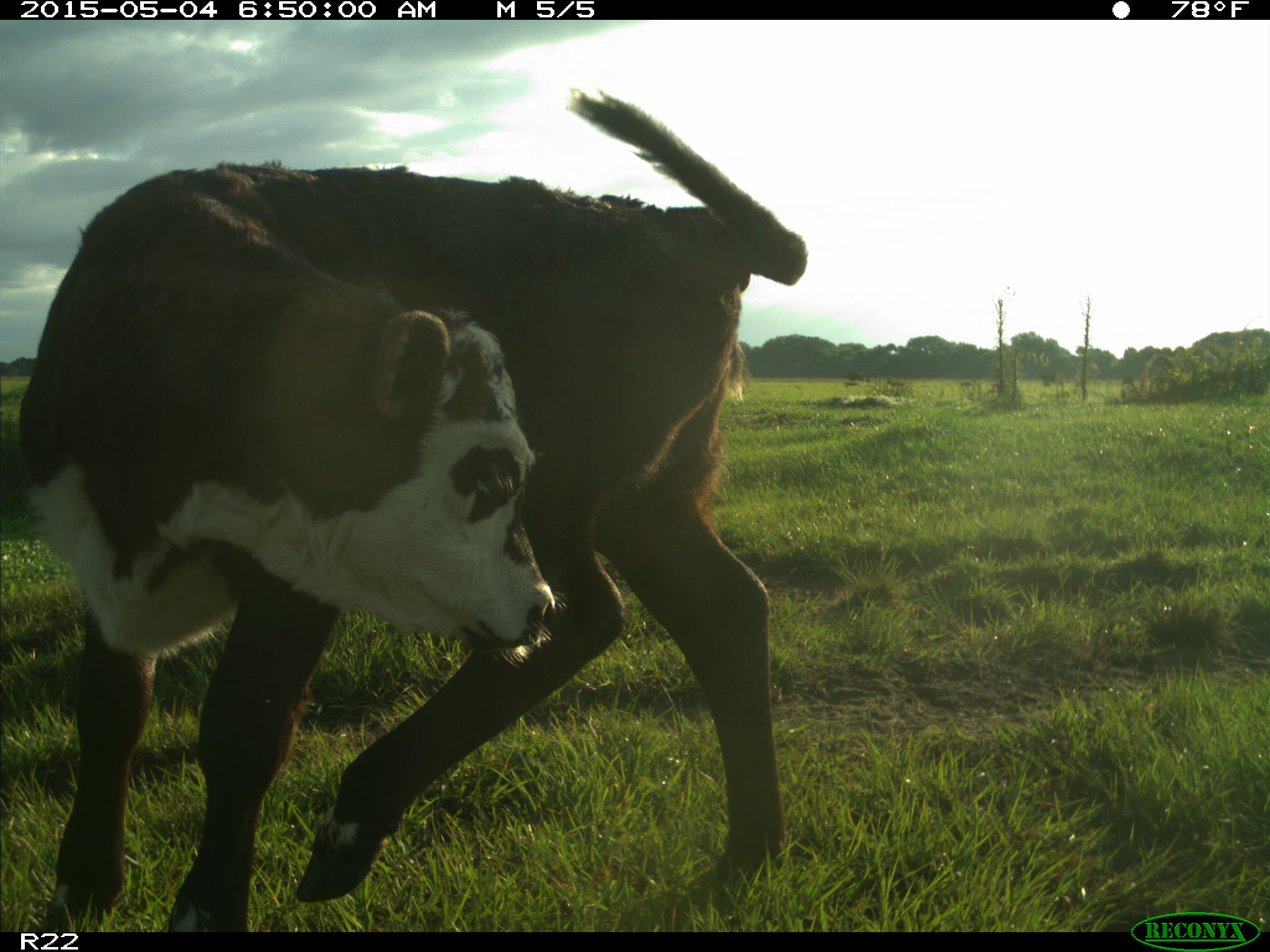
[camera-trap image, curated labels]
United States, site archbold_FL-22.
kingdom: Animalia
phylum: Chordata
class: Mammalia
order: Artiodactyla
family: Bovidae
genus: Bos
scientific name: Bos taurus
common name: domestic cow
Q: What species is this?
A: Bos taurus (domestic cow).